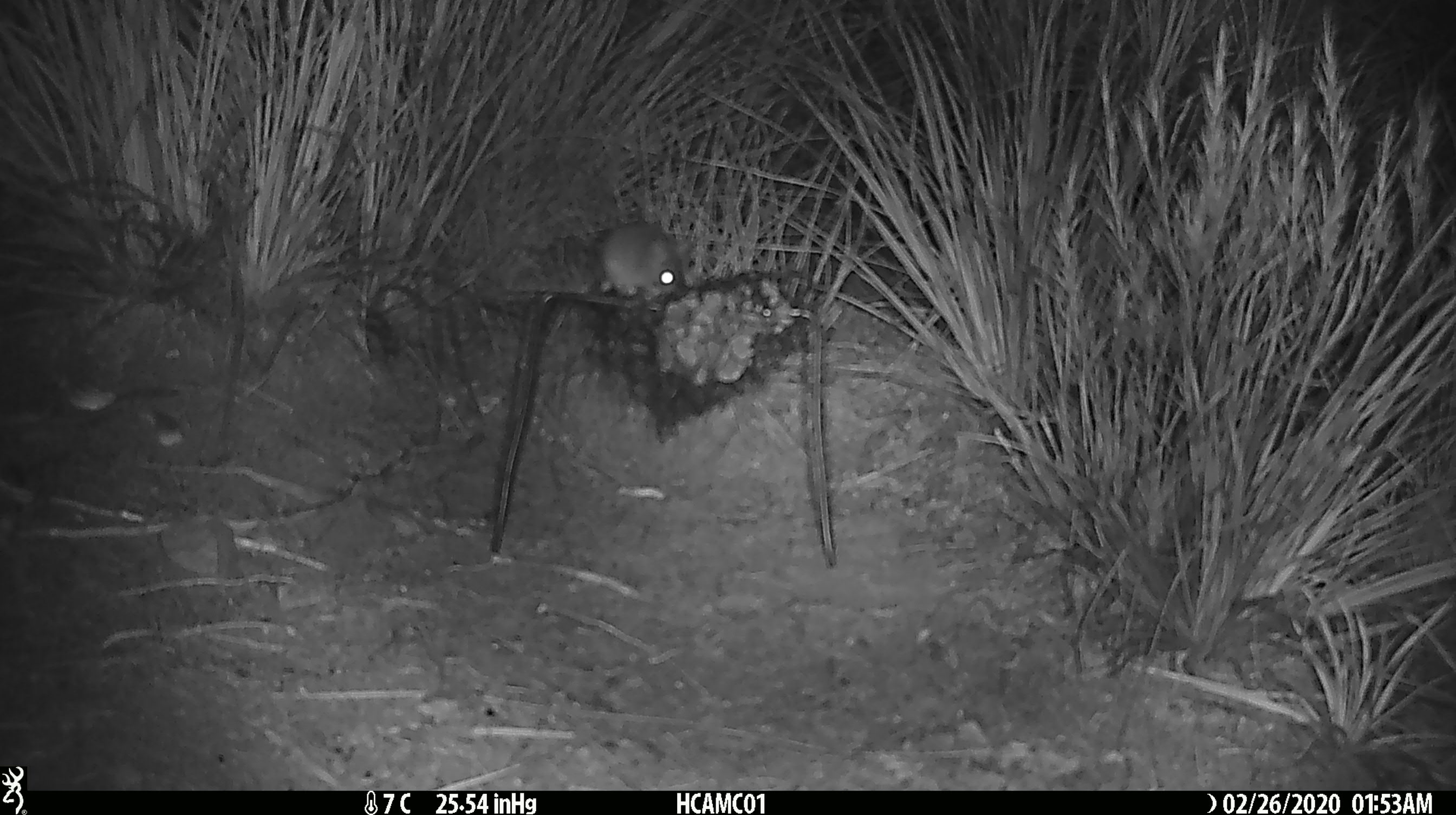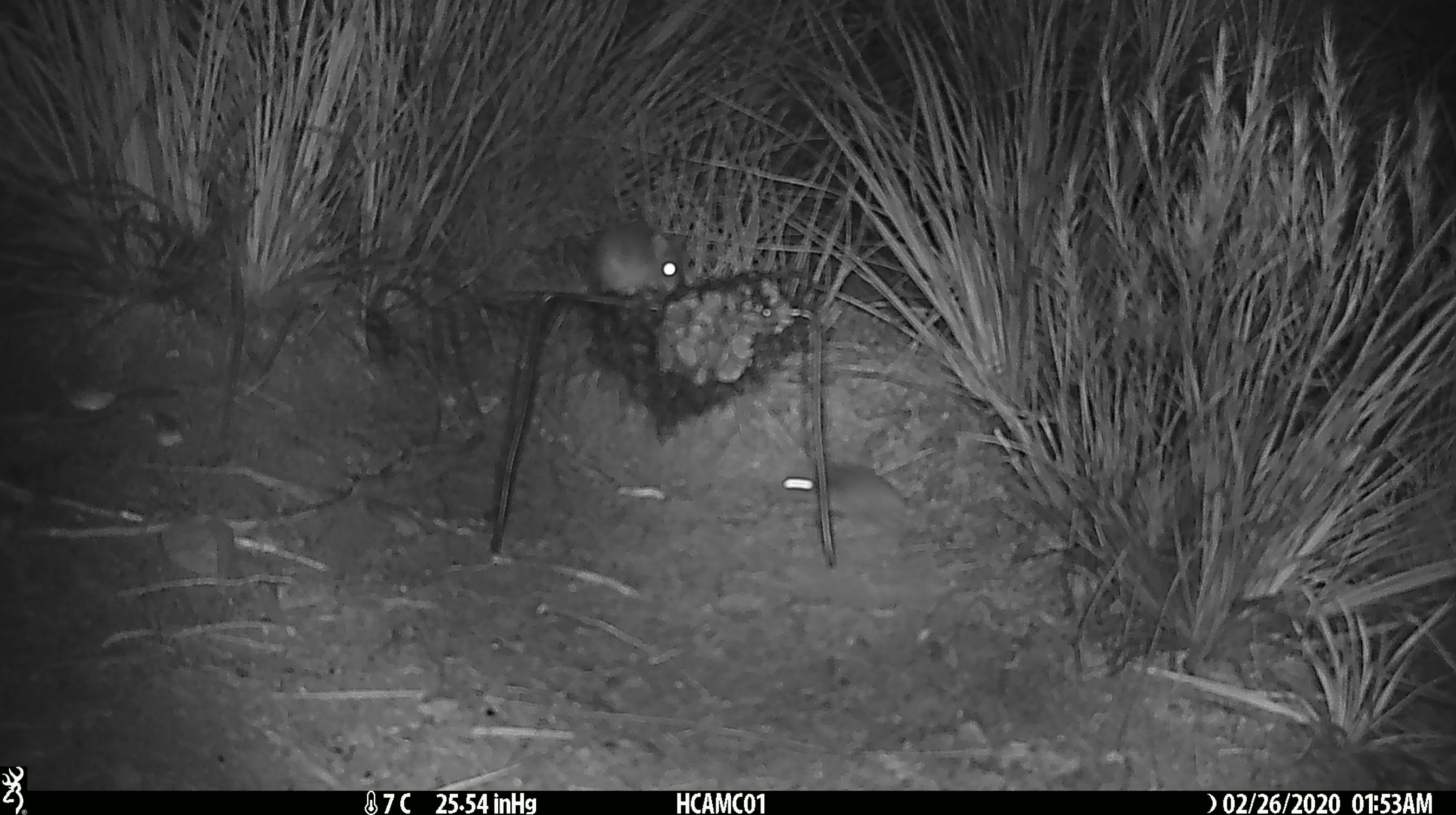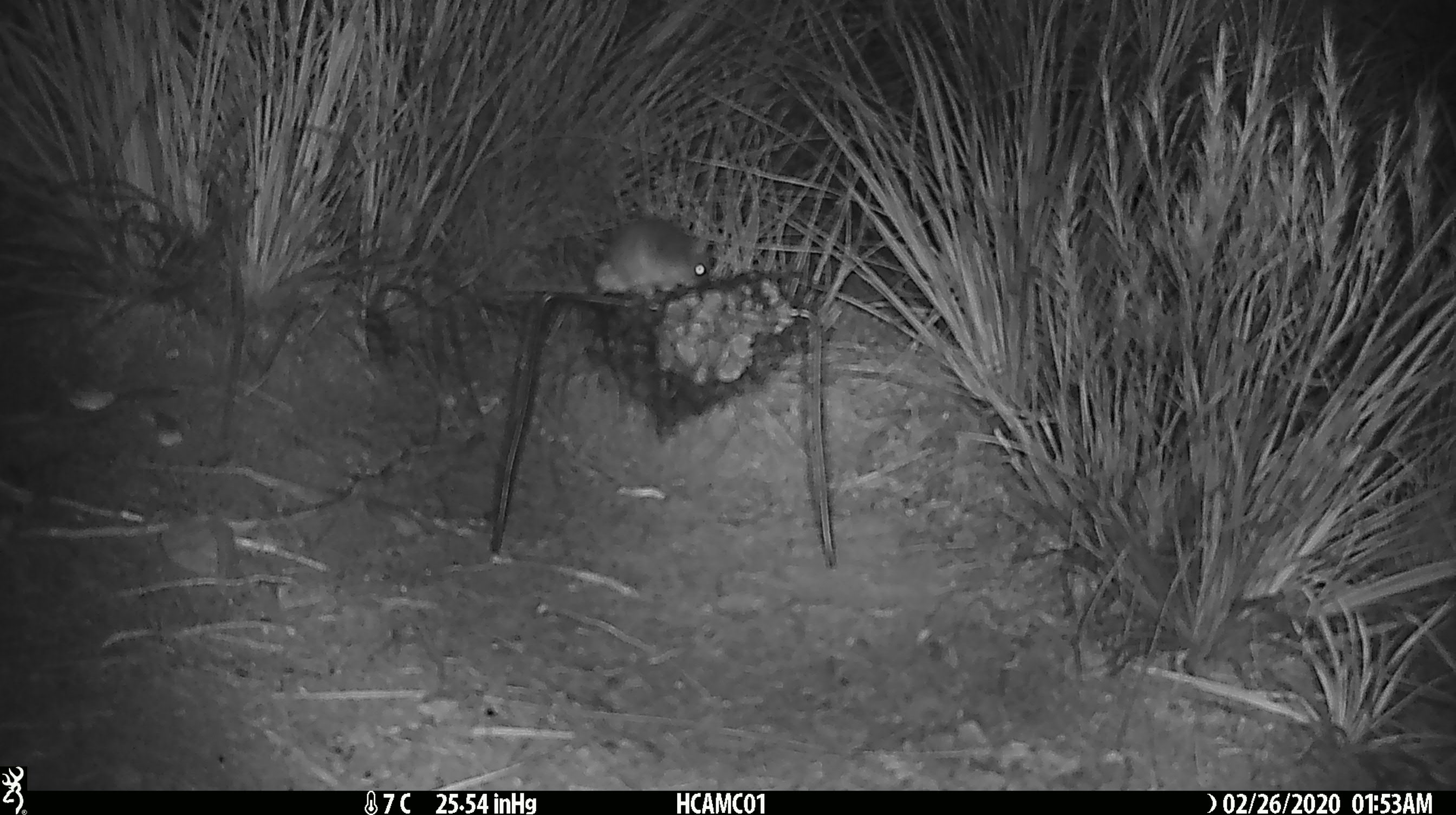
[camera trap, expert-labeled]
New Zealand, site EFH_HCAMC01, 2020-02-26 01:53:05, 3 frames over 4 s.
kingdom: Animalia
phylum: Chordata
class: Mammalia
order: Rodentia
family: Muridae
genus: Mus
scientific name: Mus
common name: mouse